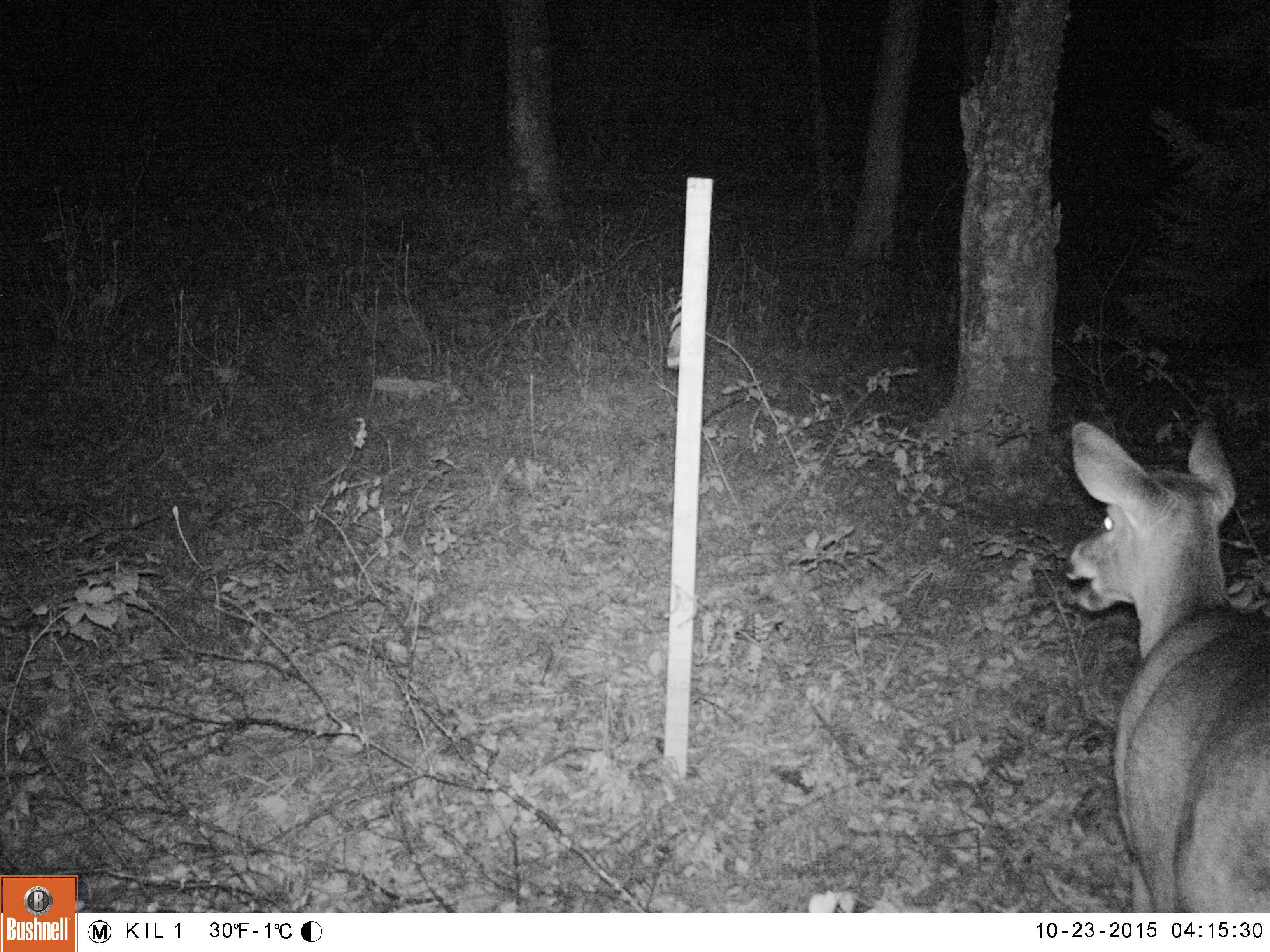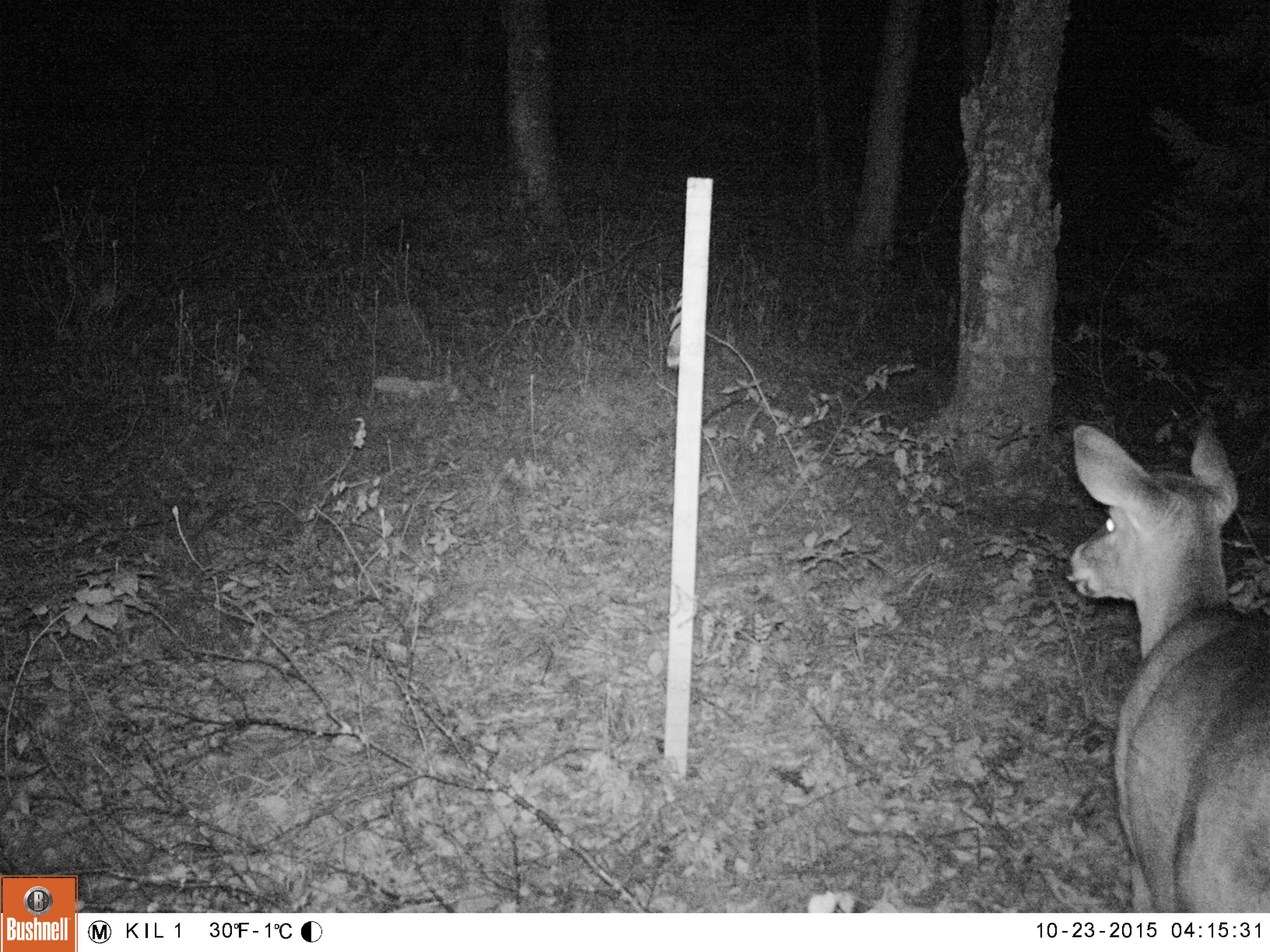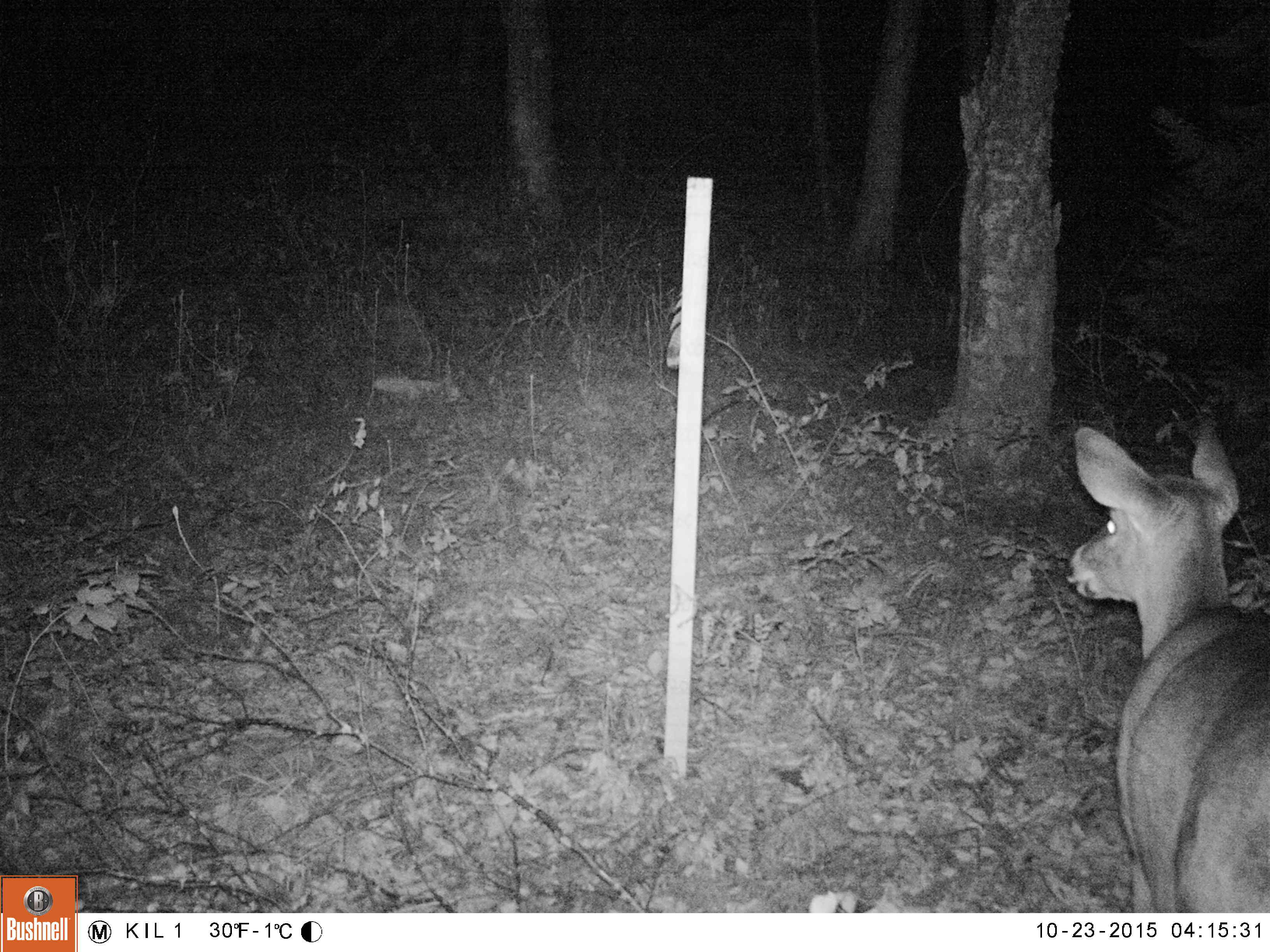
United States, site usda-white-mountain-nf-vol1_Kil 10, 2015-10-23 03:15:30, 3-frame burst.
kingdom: Animalia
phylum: Chordata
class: Mammalia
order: Artiodactyla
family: Cervidae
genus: Odocoileus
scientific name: Odocoileus virginianus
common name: white-tailed deer